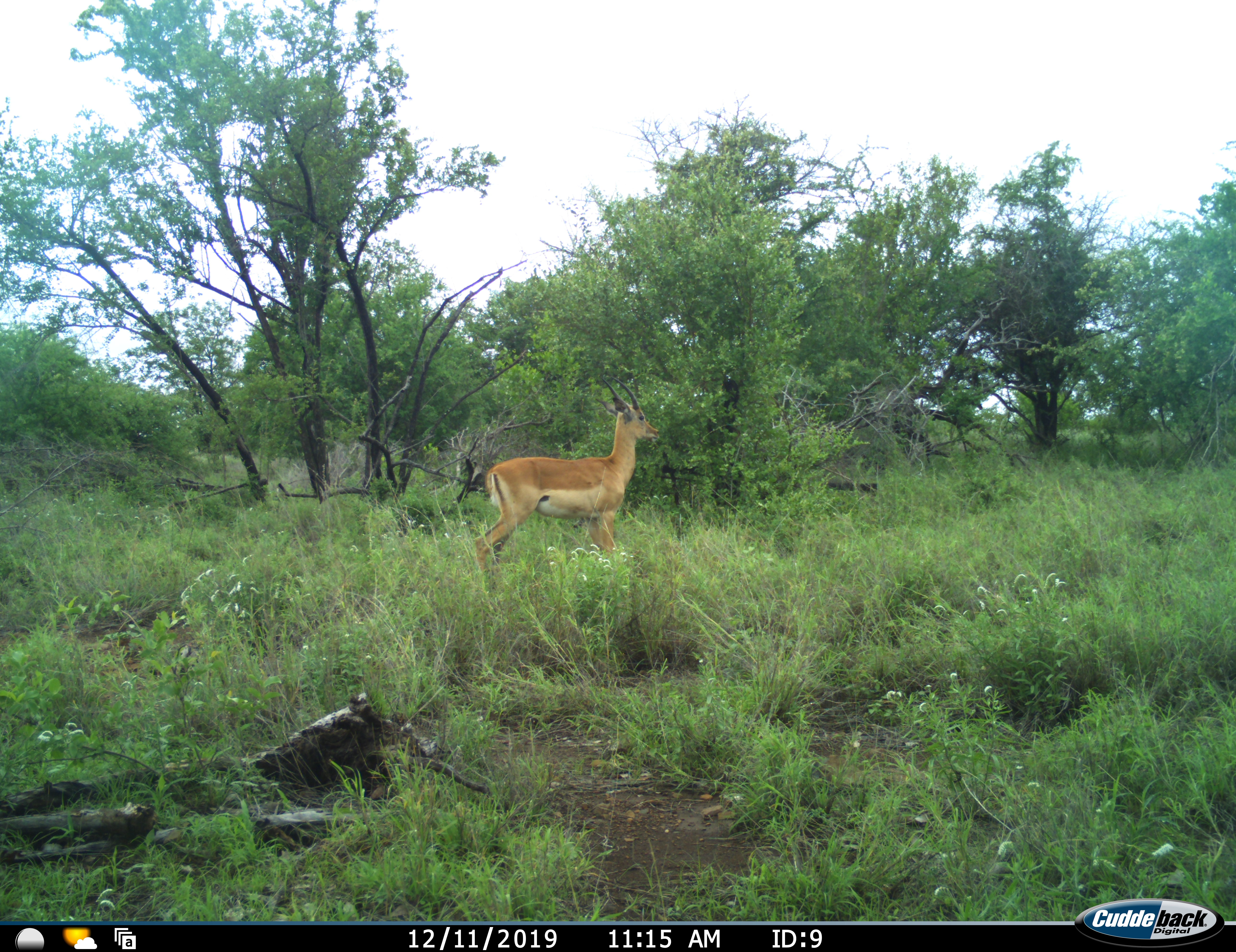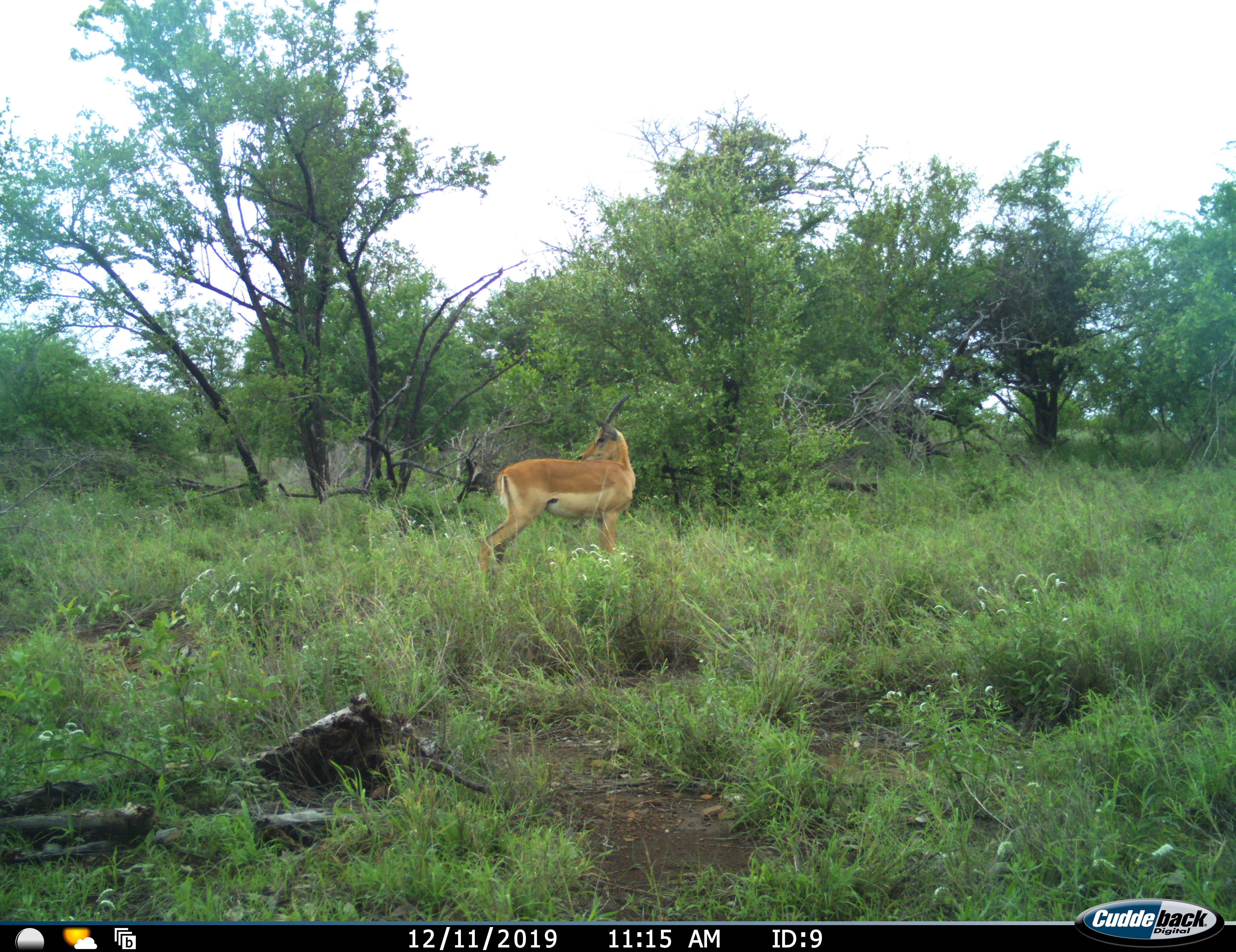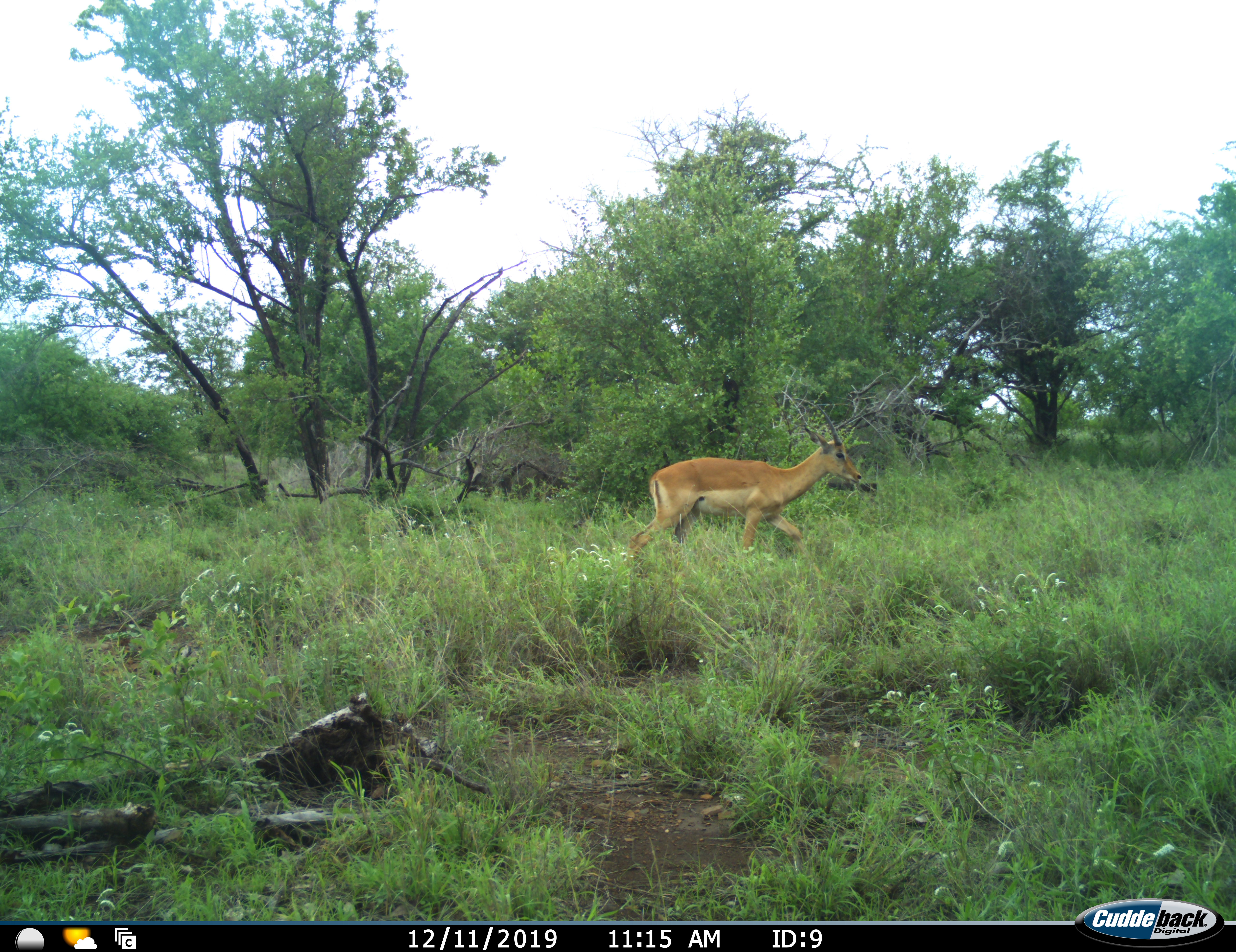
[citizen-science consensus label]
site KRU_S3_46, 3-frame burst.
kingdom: Animalia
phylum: Chordata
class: Mammalia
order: Artiodactyla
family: Bovidae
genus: Aepyceros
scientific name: Aepyceros melampus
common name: impala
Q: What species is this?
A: Impala (Aepyceros melampus).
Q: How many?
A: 1.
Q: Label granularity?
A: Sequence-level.